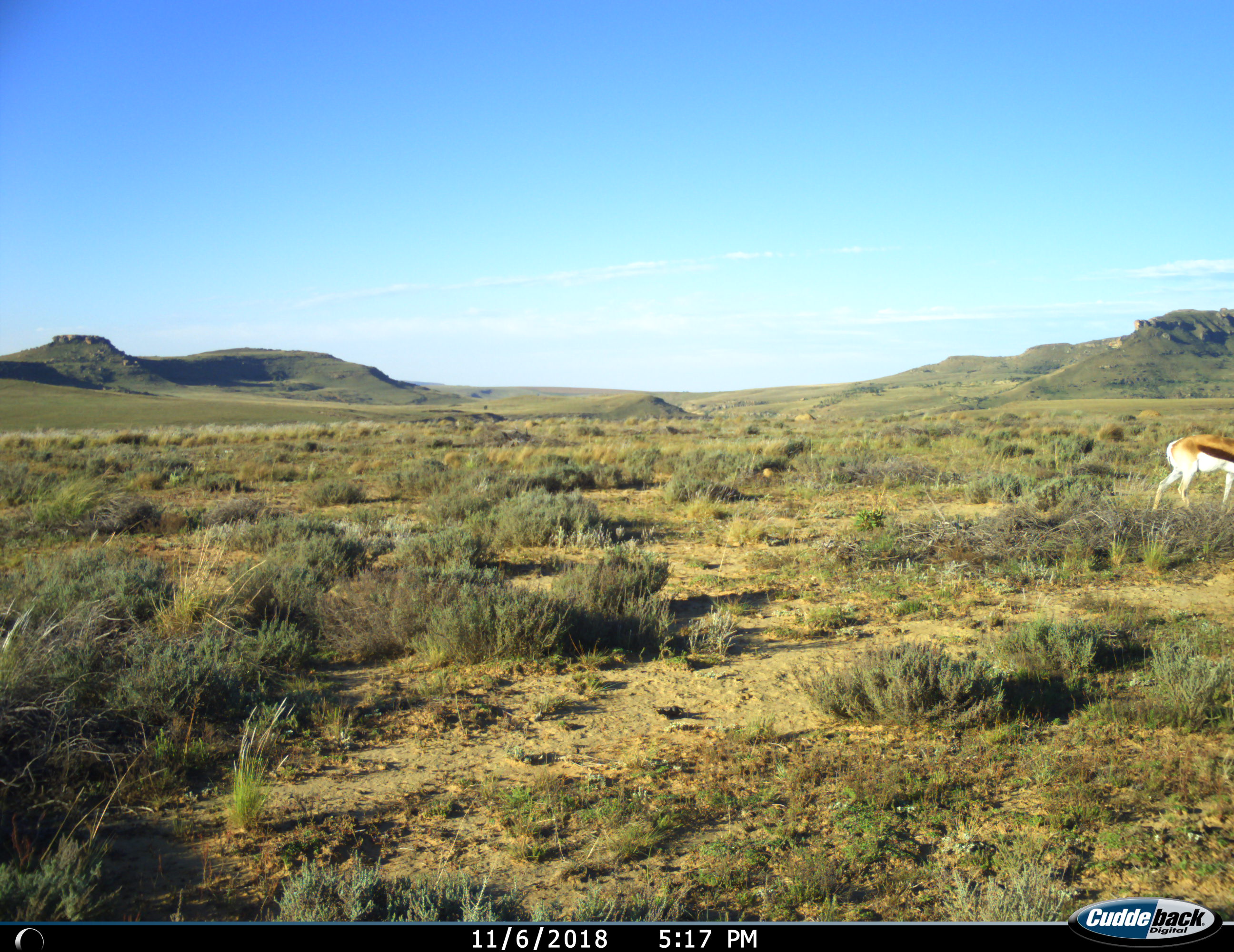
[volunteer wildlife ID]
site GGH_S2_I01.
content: unidentified animal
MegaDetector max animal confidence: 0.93